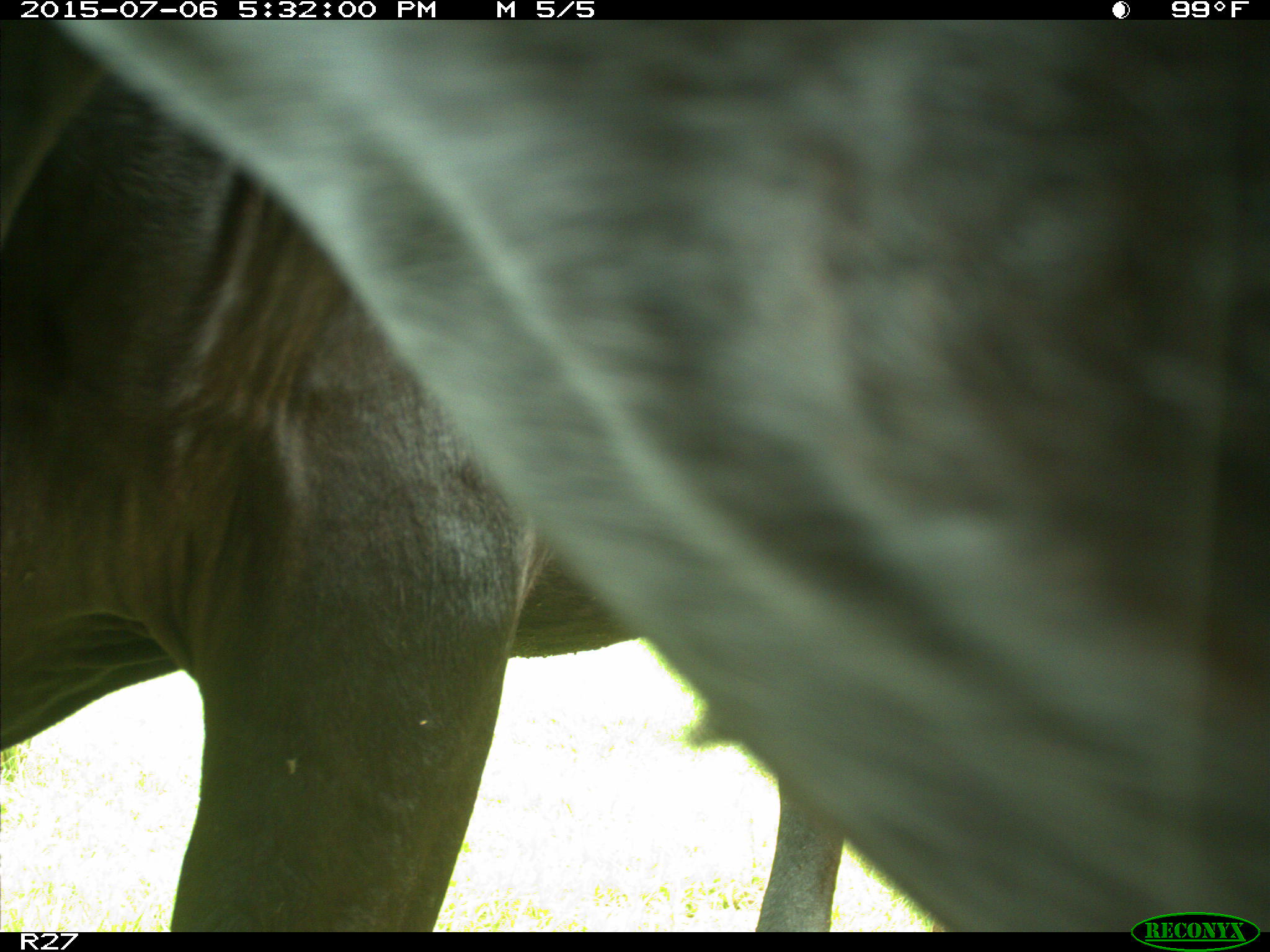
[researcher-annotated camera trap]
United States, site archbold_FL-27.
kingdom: Animalia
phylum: Chordata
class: Mammalia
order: Artiodactyla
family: Bovidae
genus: Bos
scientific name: Bos taurus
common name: domestic cow